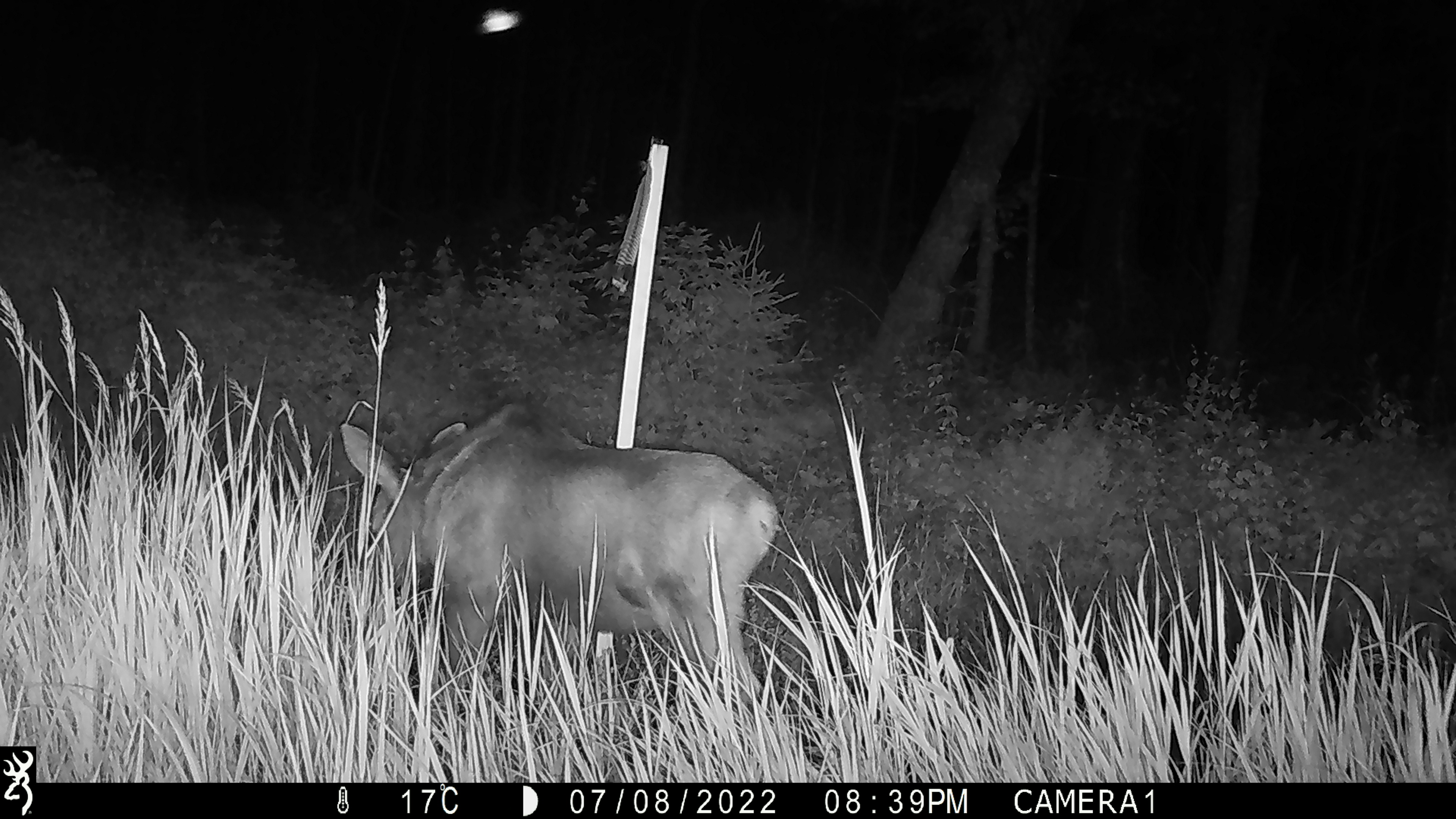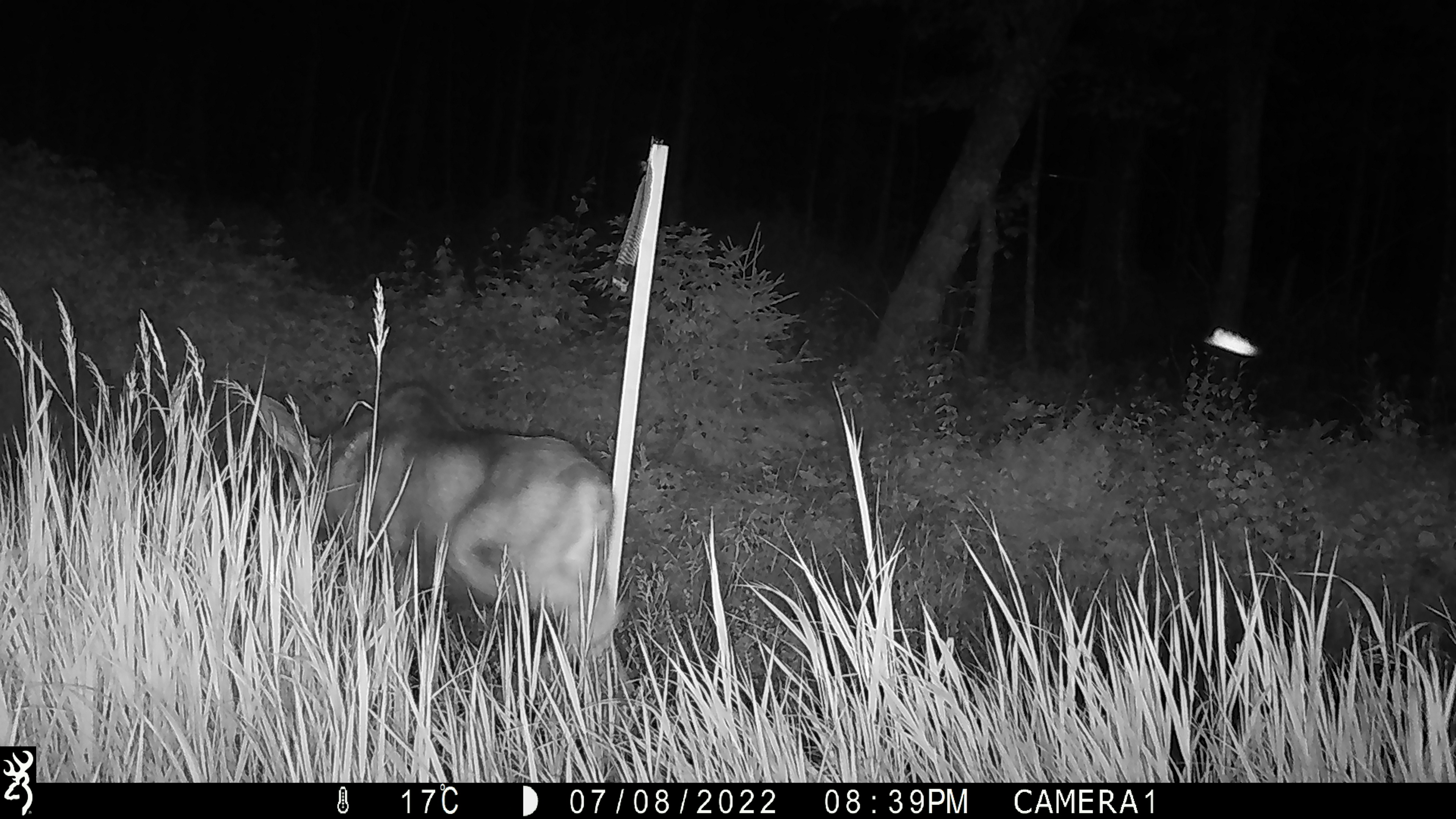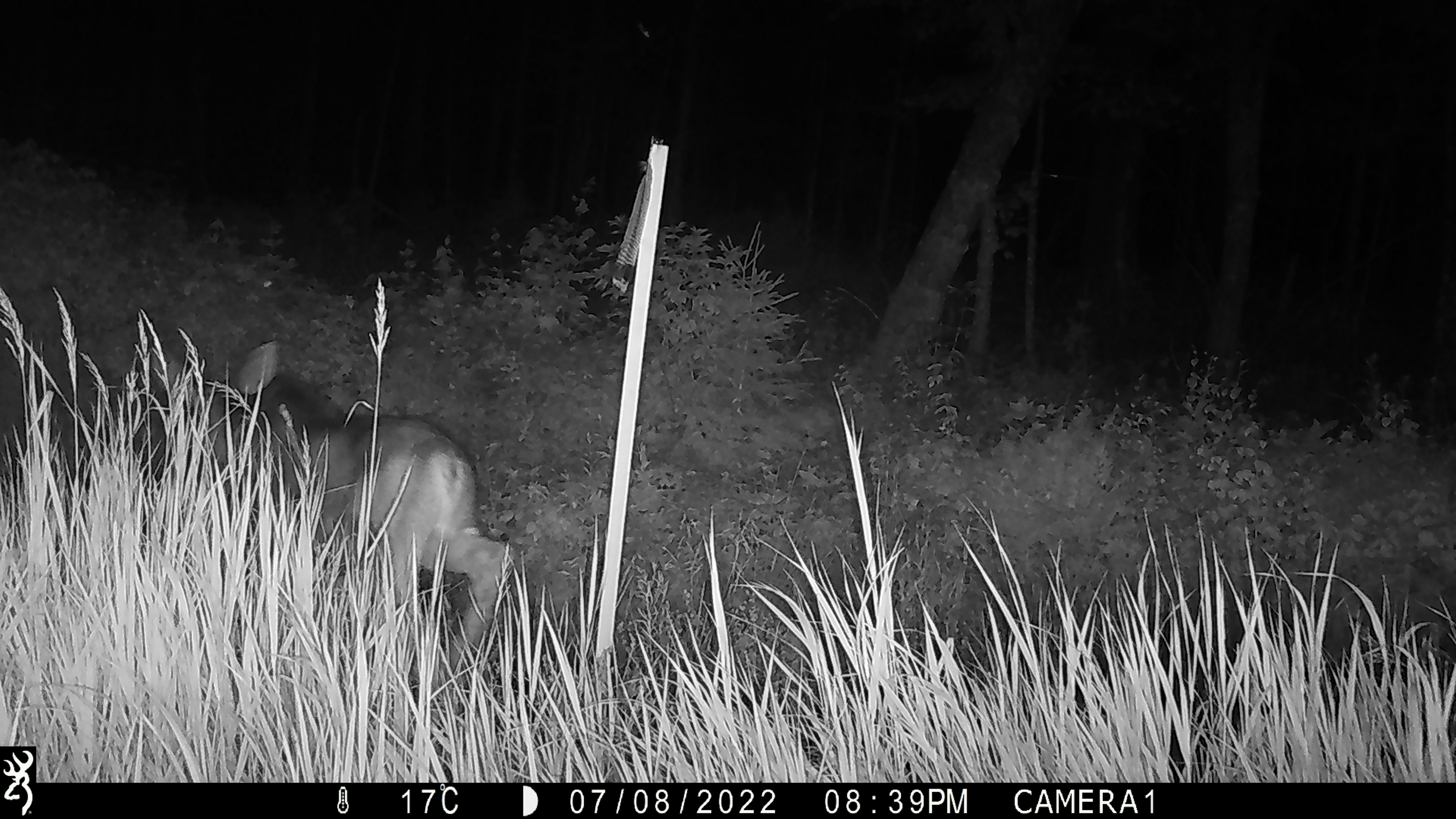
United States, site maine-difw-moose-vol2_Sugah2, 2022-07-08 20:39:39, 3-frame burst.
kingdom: Animalia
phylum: Chordata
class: Mammalia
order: Artiodactyla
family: Cervidae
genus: Alces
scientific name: Alces alces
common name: moose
Moose (Alces alces).